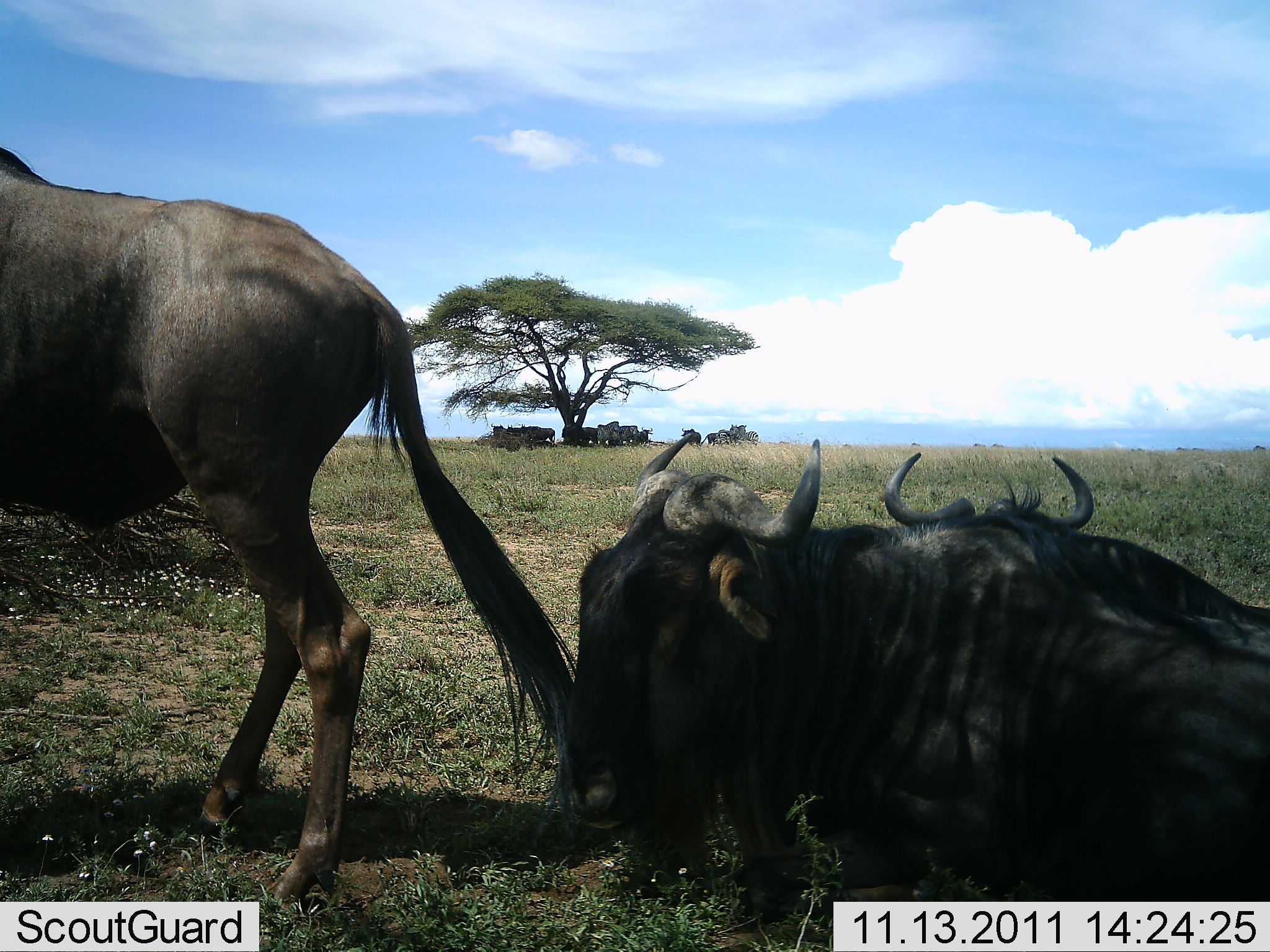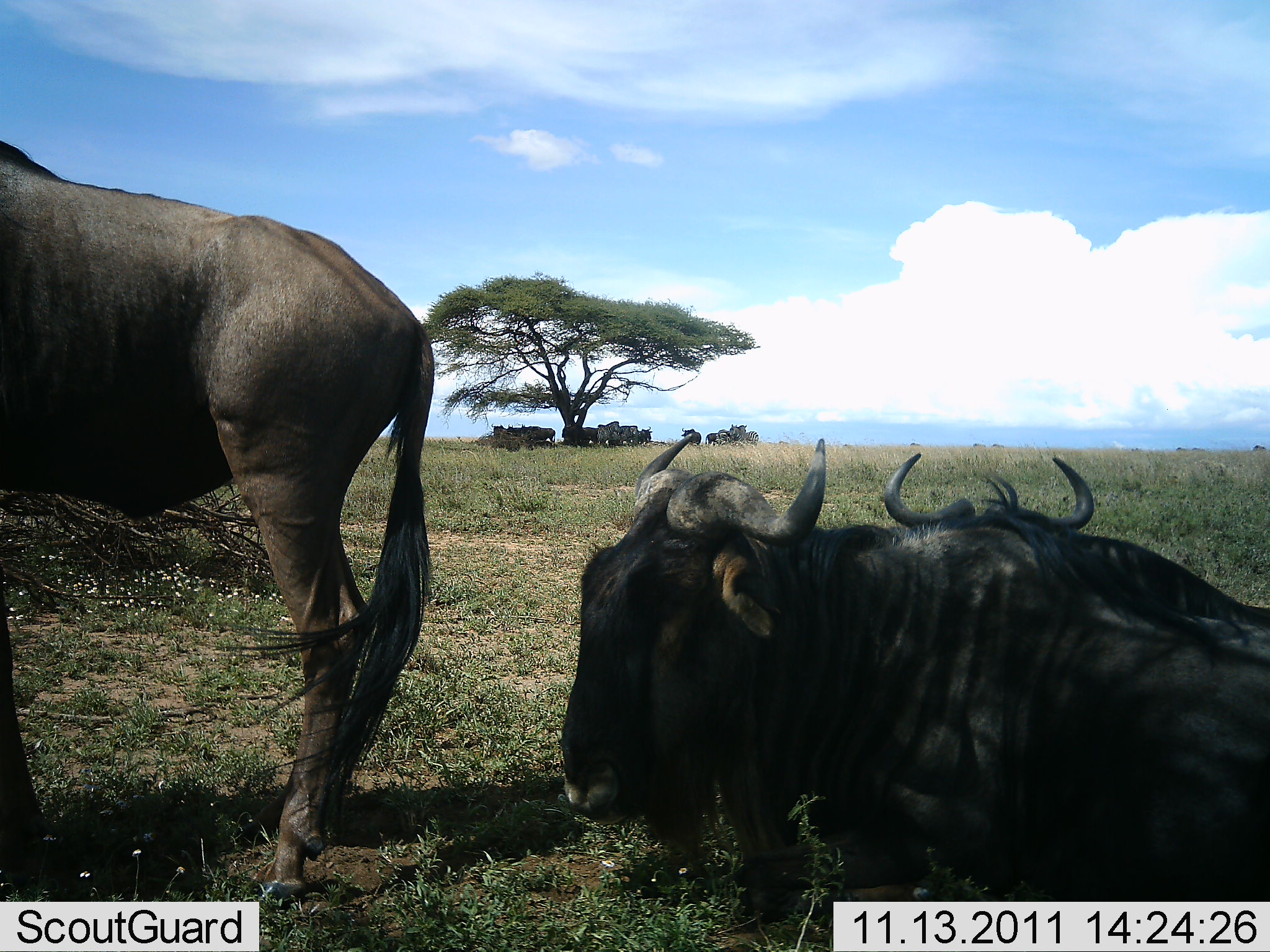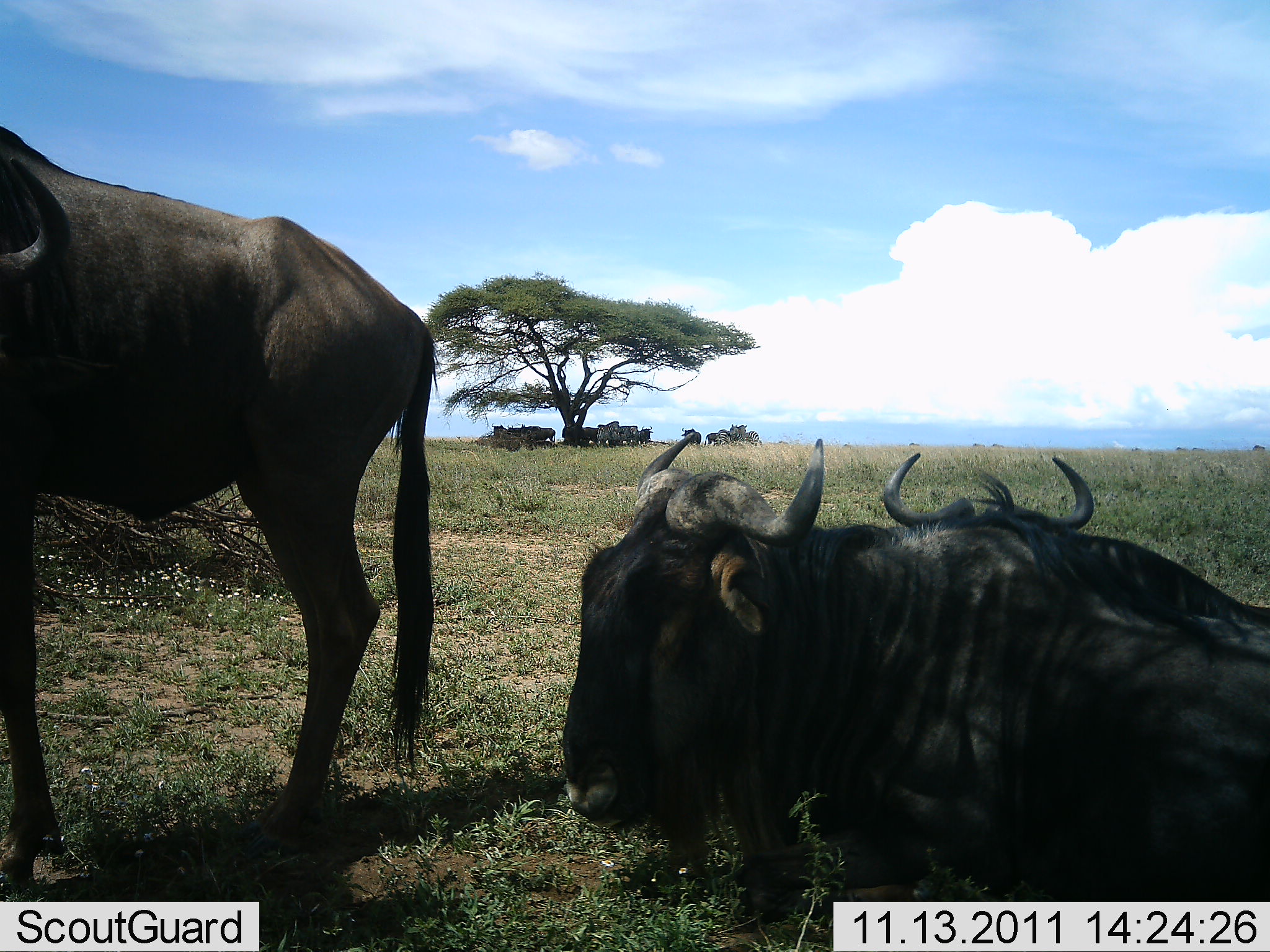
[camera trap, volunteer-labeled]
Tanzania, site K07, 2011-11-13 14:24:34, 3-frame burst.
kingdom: Animalia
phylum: Chordata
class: Mammalia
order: Artiodactyla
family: Bovidae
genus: Connochaetes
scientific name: Connochaetes taurinus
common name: blue wildebeest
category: wildebeest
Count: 3.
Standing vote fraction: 50%.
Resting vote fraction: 100%.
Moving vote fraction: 8%.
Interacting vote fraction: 0%.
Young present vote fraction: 0%.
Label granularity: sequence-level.